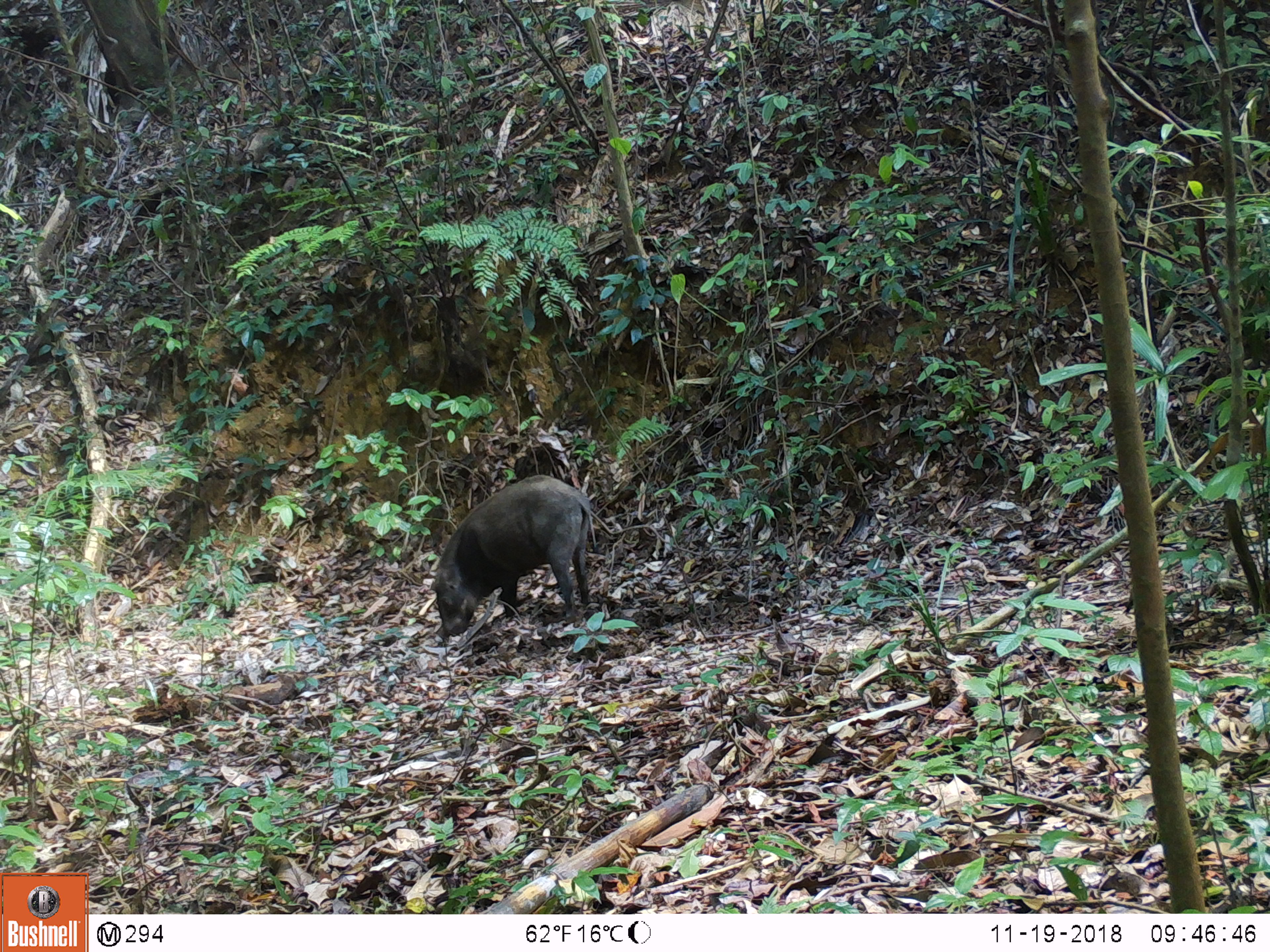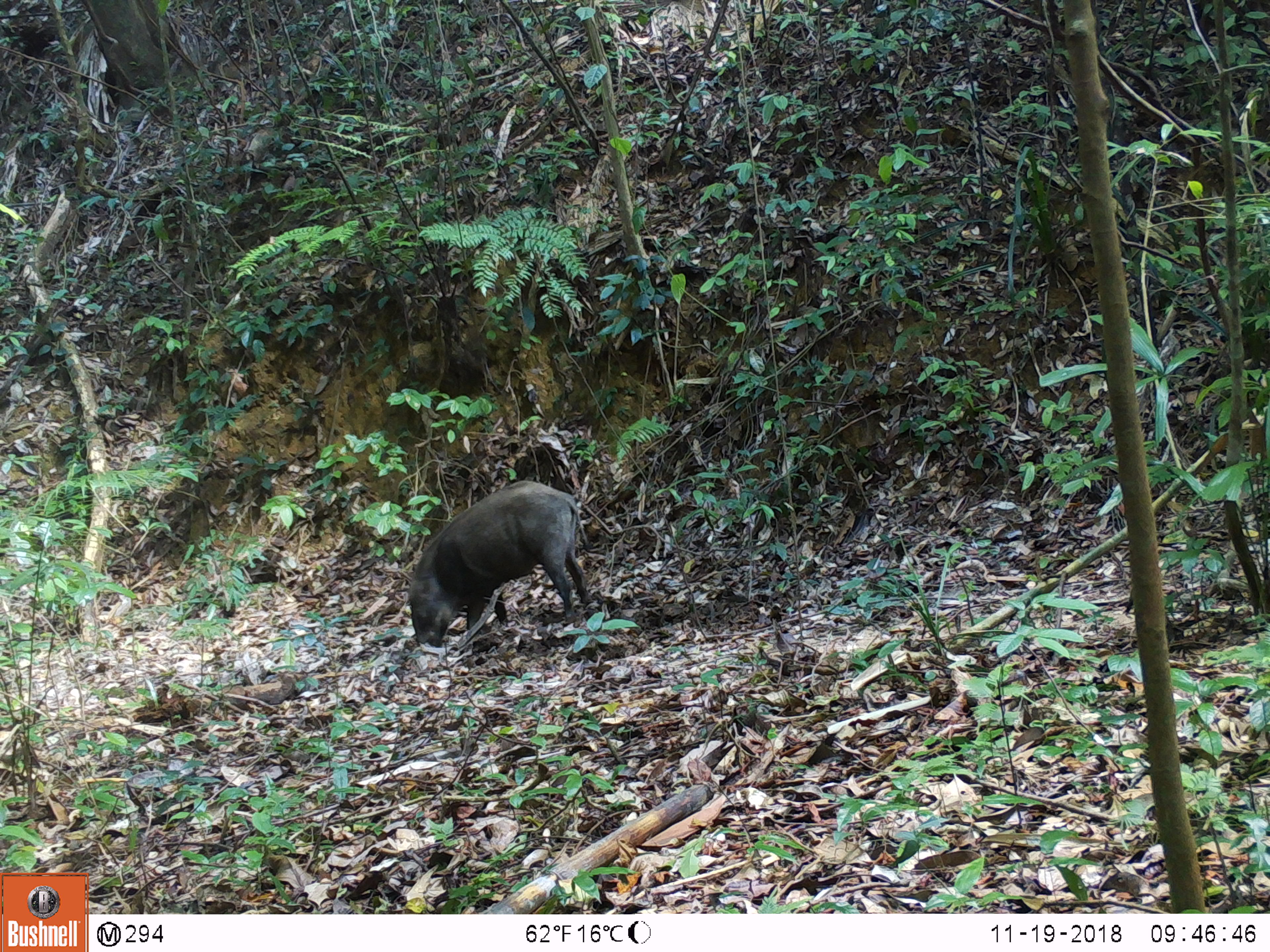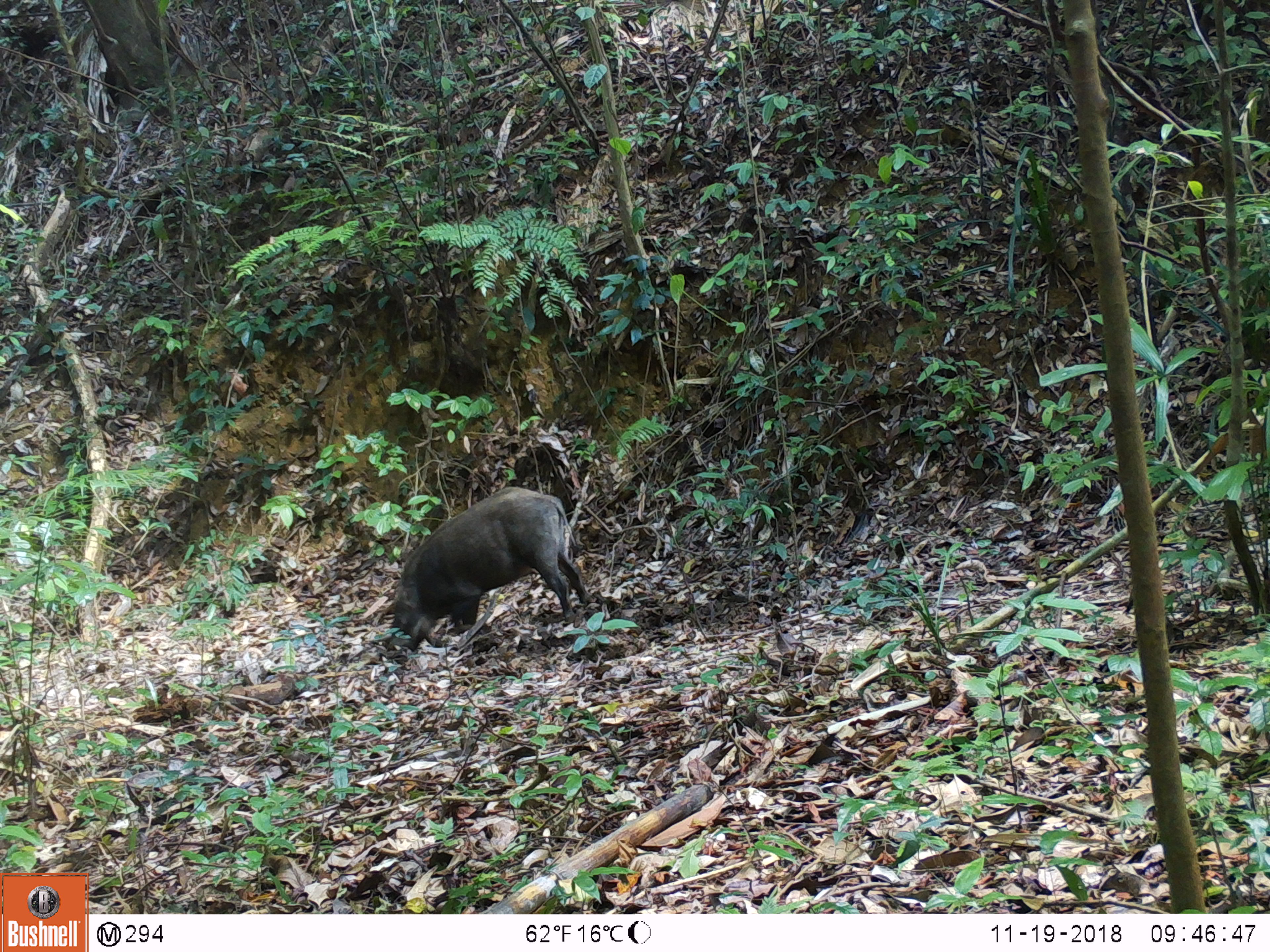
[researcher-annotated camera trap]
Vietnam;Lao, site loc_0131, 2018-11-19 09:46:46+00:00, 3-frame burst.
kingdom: Animalia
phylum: Chordata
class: Mammalia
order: Artiodactyla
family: Suidae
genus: Sus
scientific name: Sus scrofa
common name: eurasian wild pig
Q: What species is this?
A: Eurasian wild pig (Sus scrofa).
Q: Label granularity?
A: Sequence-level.